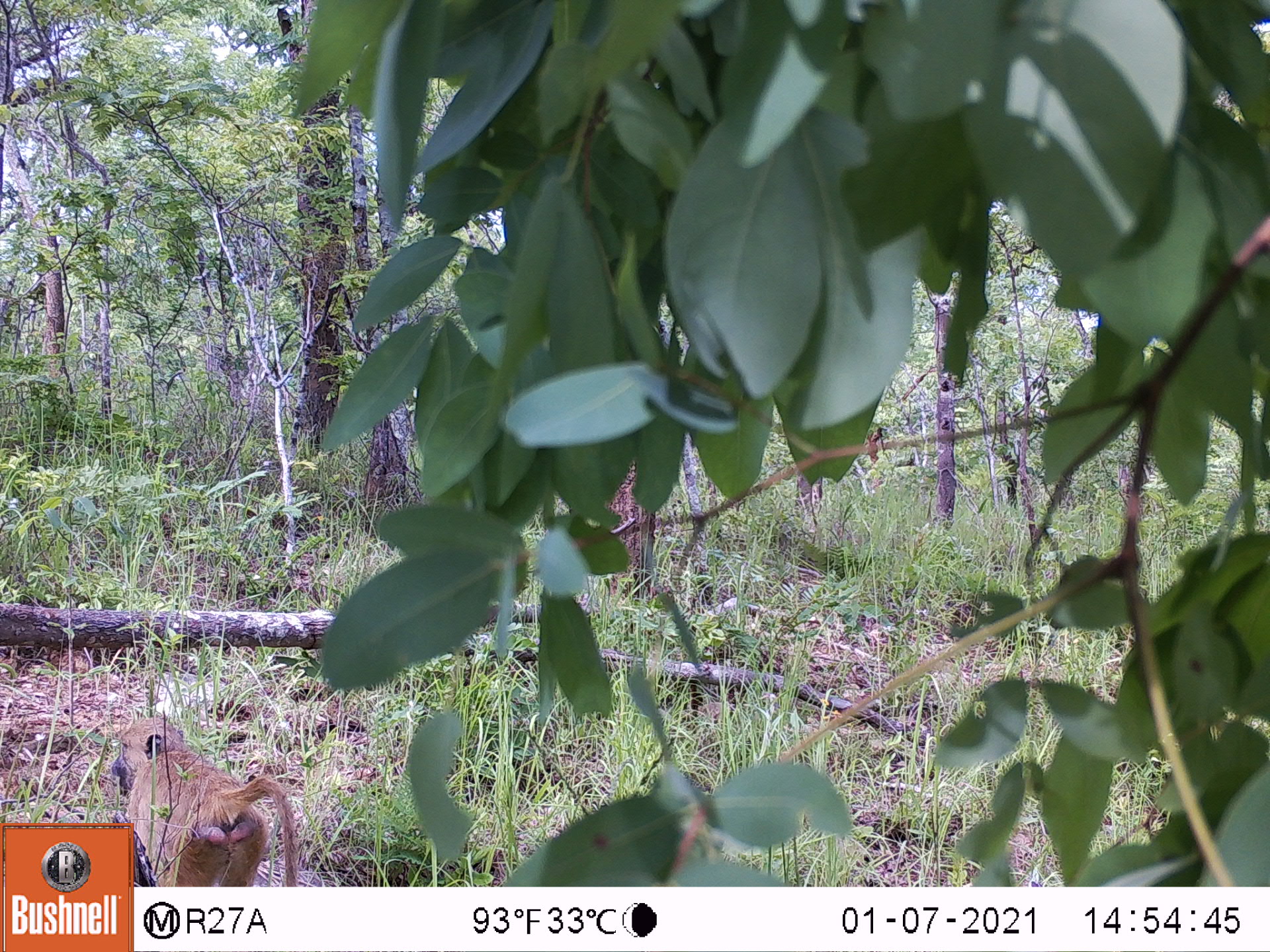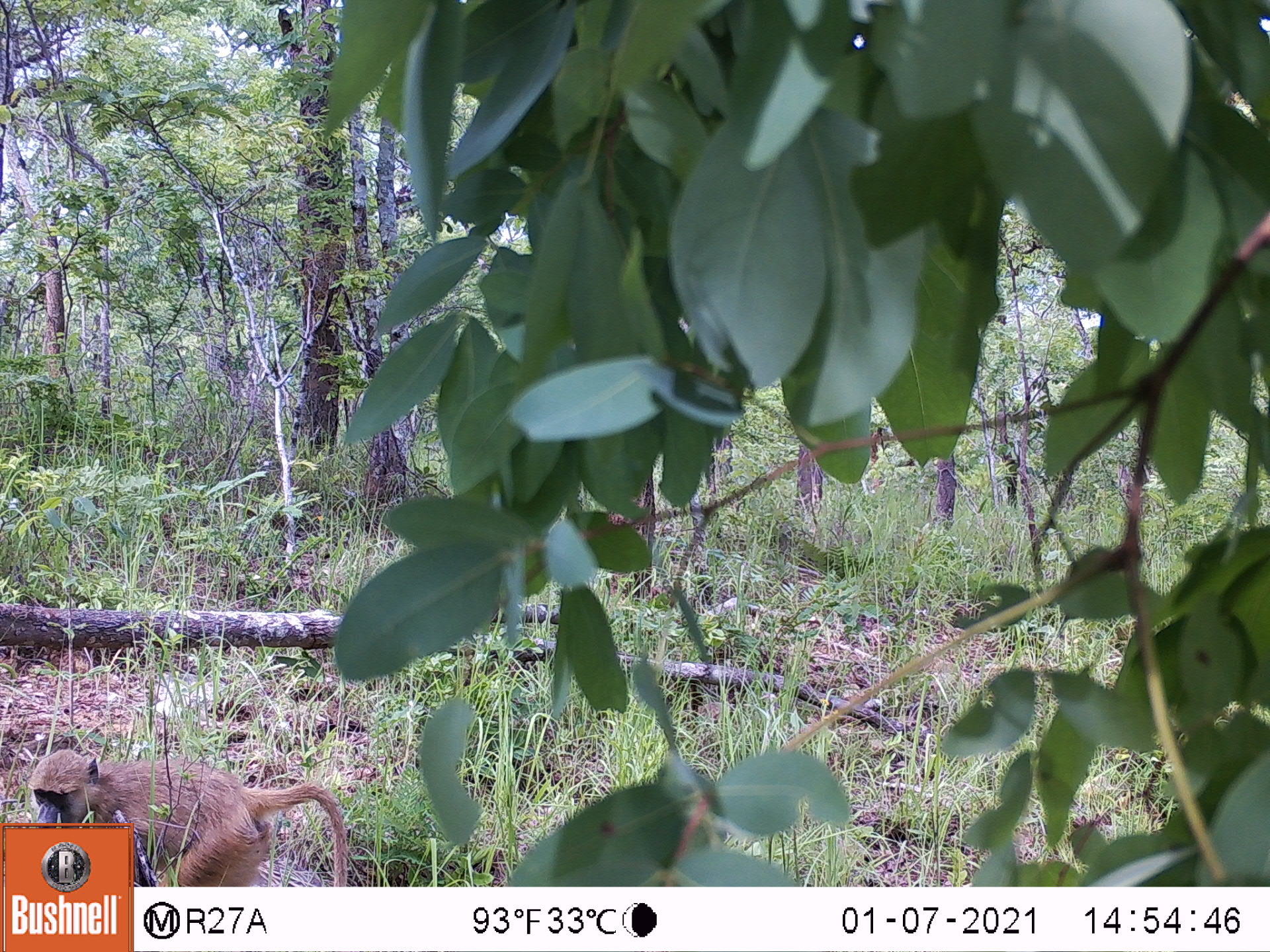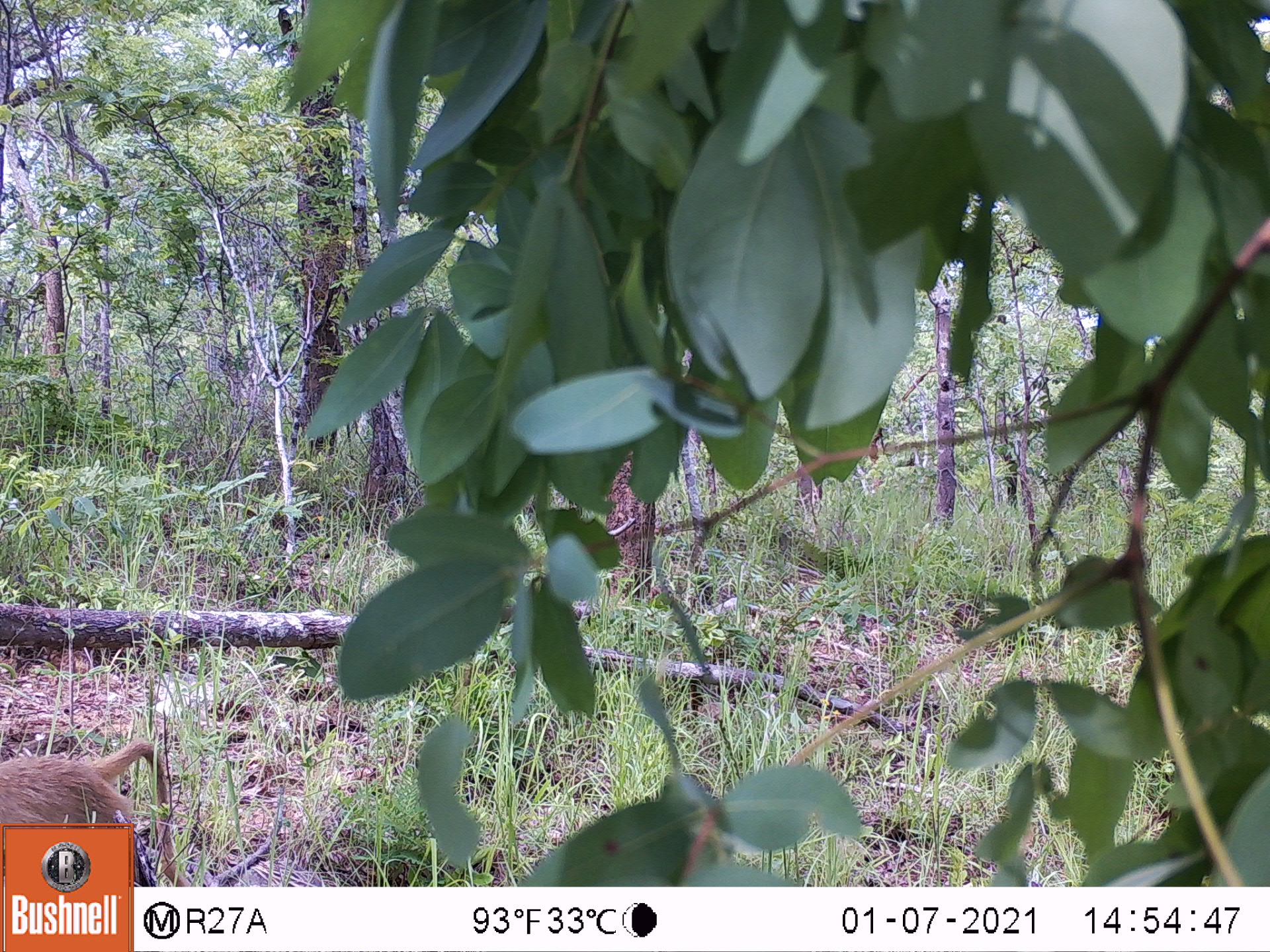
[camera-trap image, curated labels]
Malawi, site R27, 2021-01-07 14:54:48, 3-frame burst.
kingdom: Animalia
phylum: Chordata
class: Mammalia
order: Primates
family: Cercopithecidae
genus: Papio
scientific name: Papio cynocephalus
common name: yellow baboon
Yellow baboon (Papio cynocephalus), count 1.